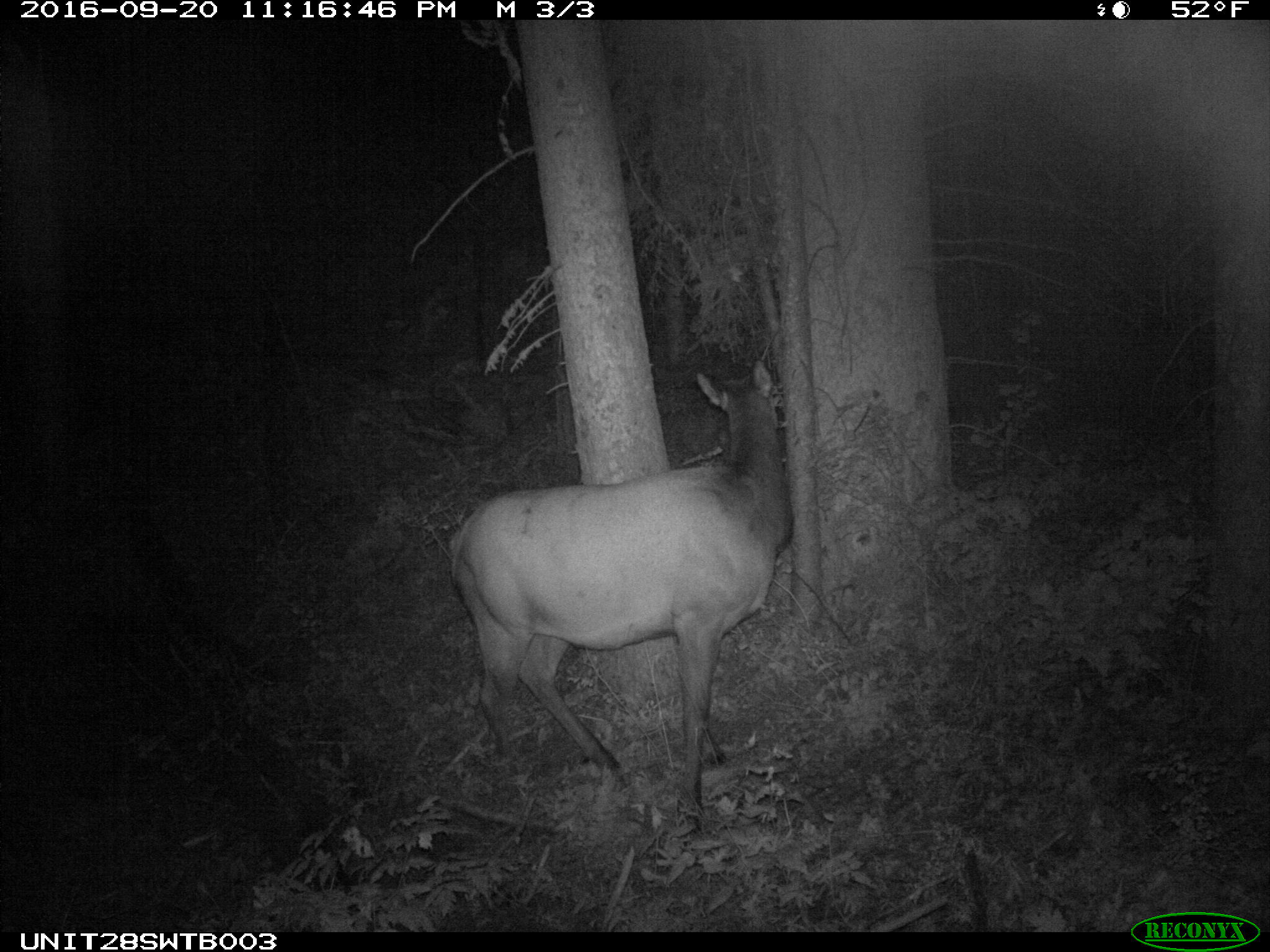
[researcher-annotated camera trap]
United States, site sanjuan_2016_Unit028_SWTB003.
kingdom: Animalia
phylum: Chordata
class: Mammalia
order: Artiodactyla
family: Cervidae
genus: Cervus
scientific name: Cervus elaphus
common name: red deer